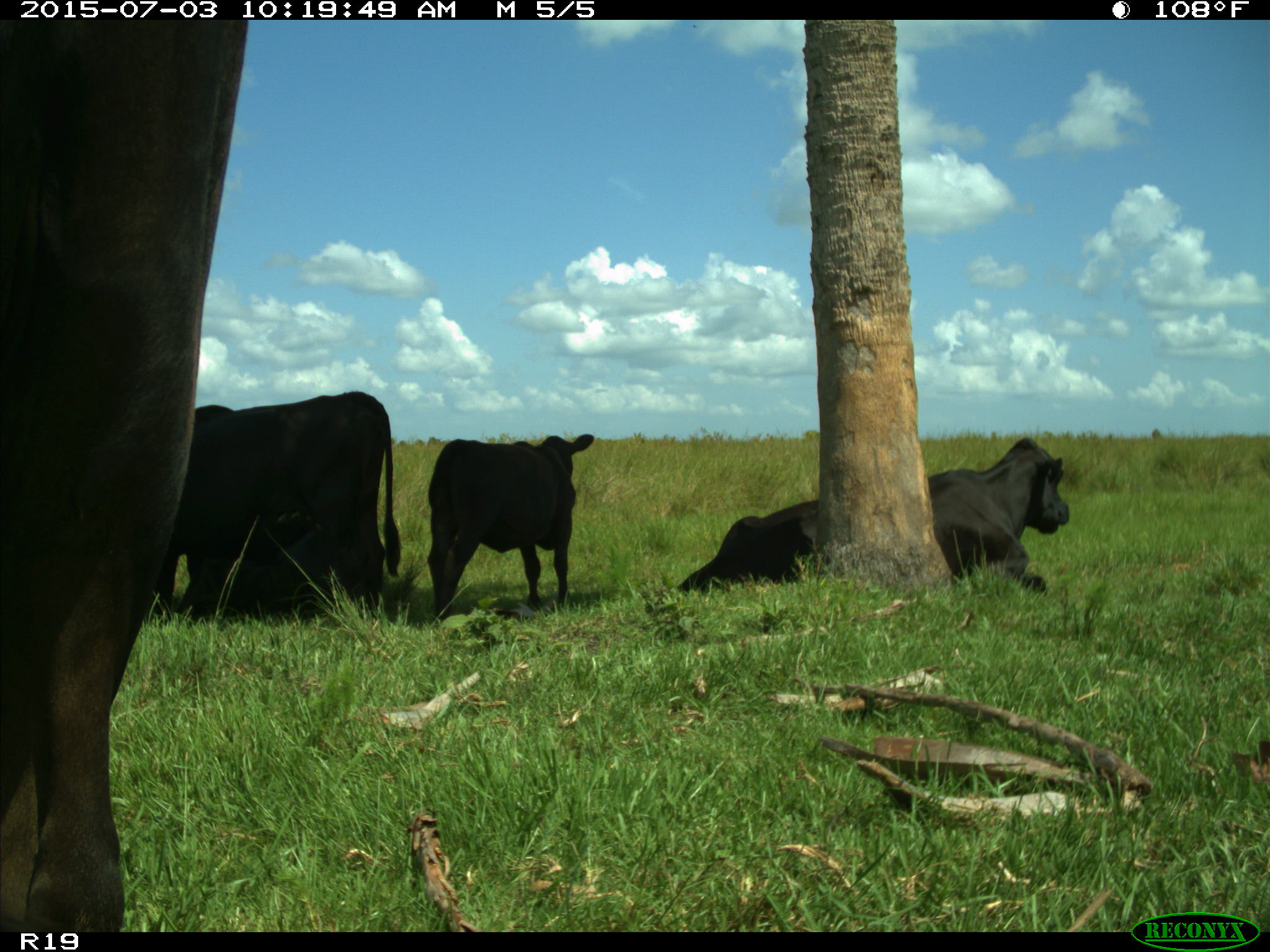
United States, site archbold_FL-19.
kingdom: Animalia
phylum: Chordata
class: Mammalia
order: Artiodactyla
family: Bovidae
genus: Bos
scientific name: Bos taurus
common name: domestic cow